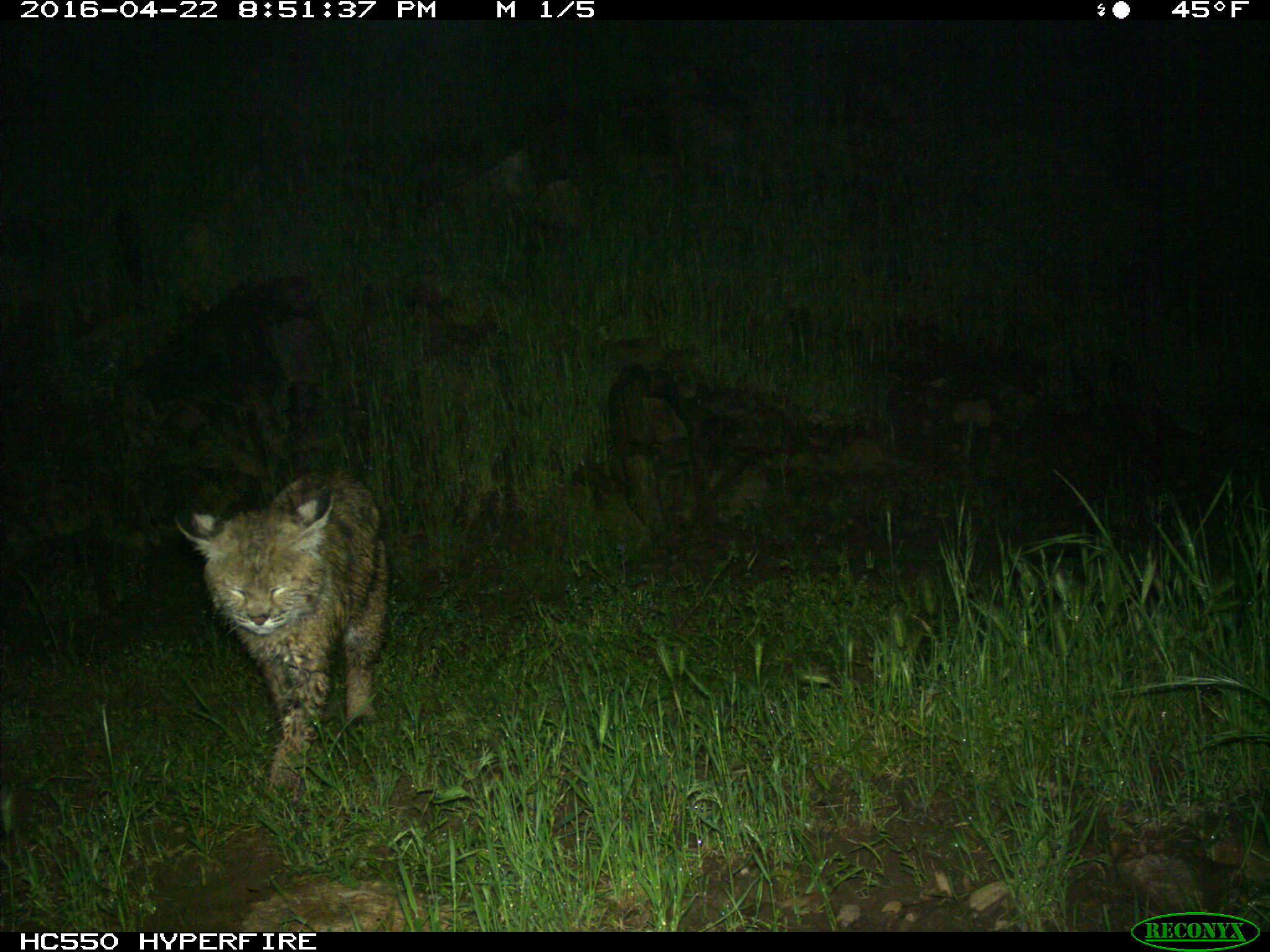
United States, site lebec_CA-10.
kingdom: Animalia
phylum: Chordata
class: Mammalia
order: Carnivora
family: Felidae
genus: Lynx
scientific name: Lynx rufus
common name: bobcat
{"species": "Lynx rufus (bobcat)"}